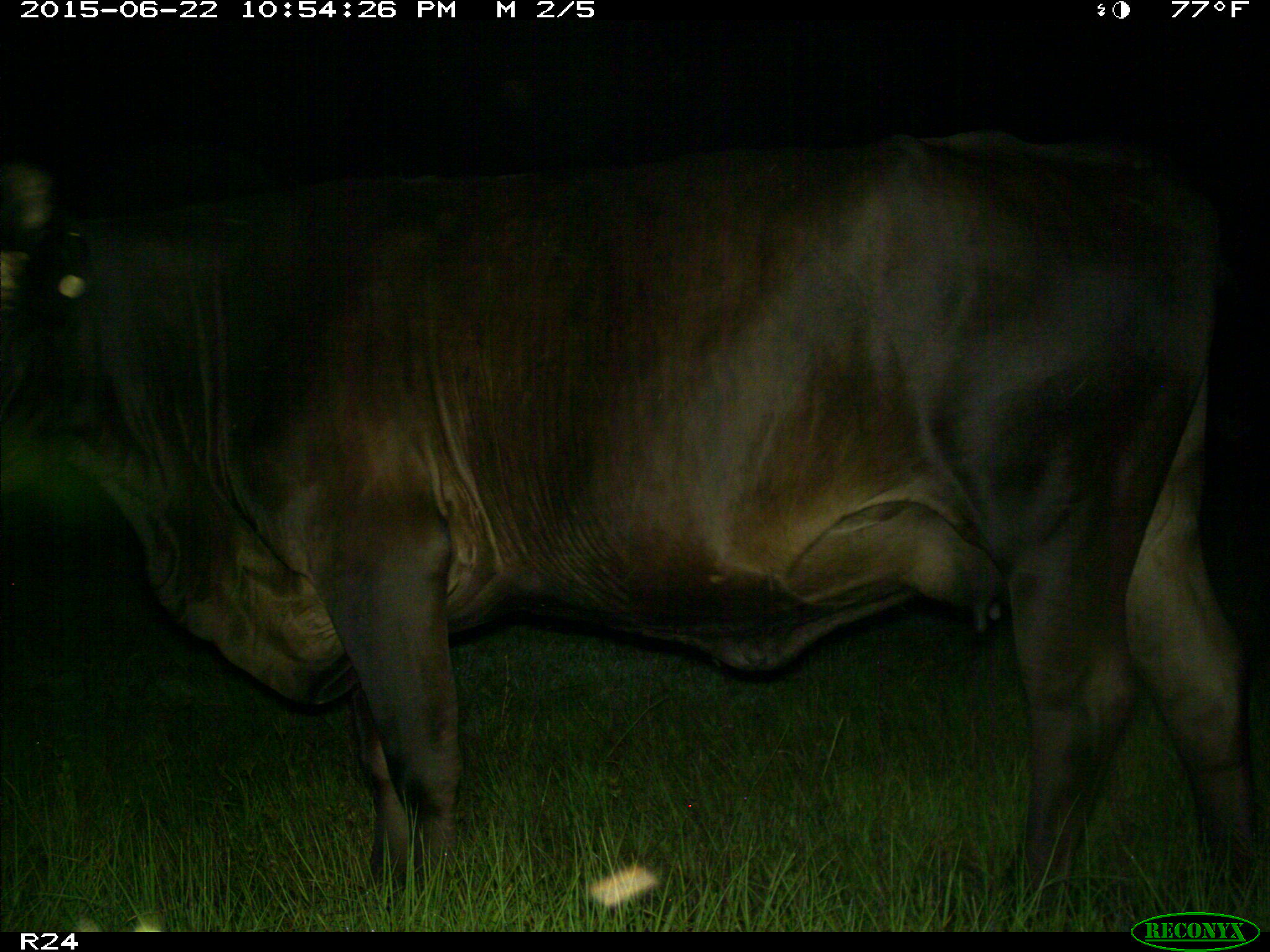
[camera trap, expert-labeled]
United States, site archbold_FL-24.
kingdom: Animalia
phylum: Chordata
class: Mammalia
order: Artiodactyla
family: Bovidae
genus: Bos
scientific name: Bos taurus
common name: domestic cow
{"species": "Bos taurus (domestic cow)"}